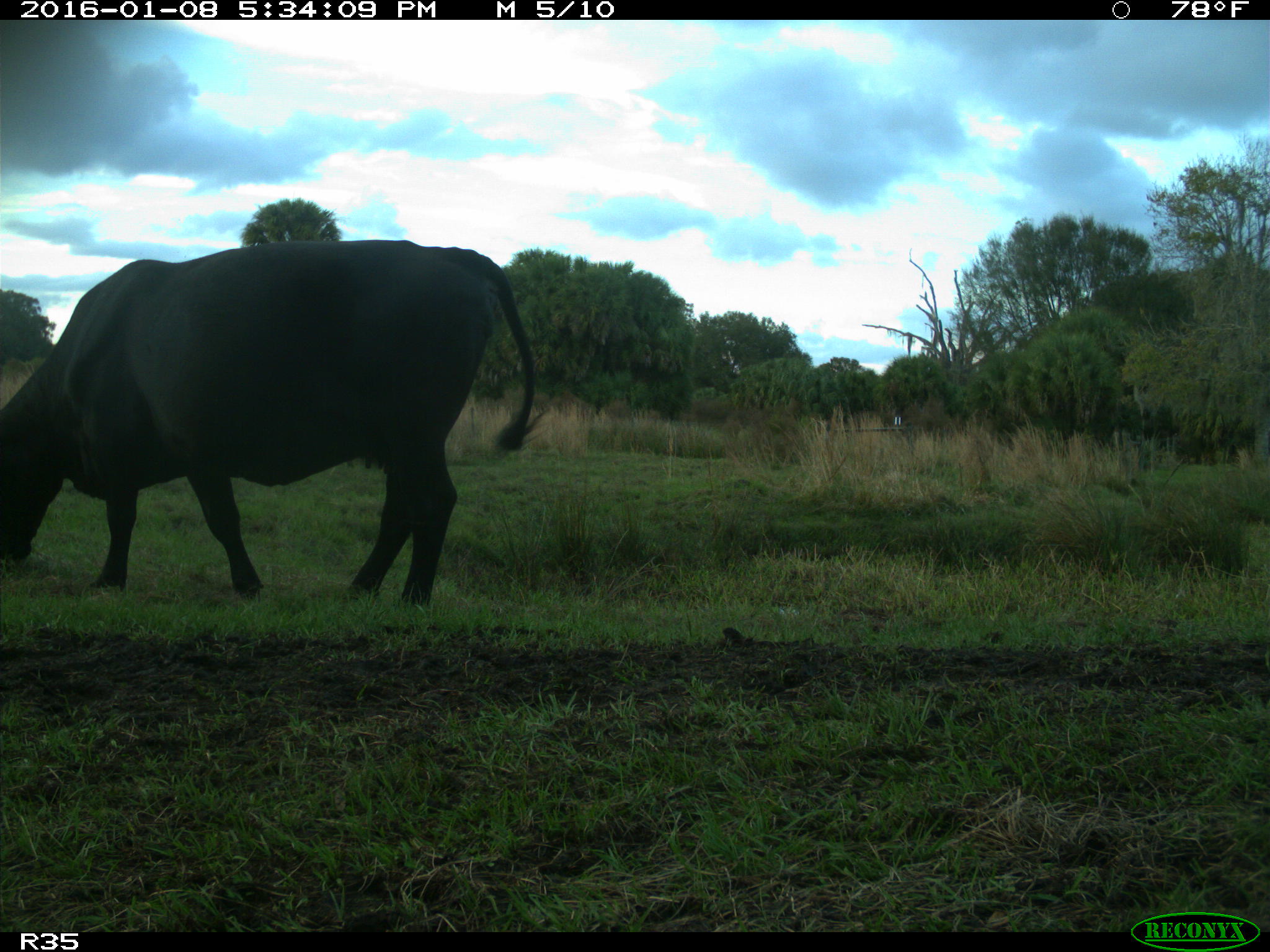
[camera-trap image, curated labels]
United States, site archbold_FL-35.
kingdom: Animalia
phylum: Chordata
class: Mammalia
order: Artiodactyla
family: Bovidae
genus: Bos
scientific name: Bos taurus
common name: domestic cow